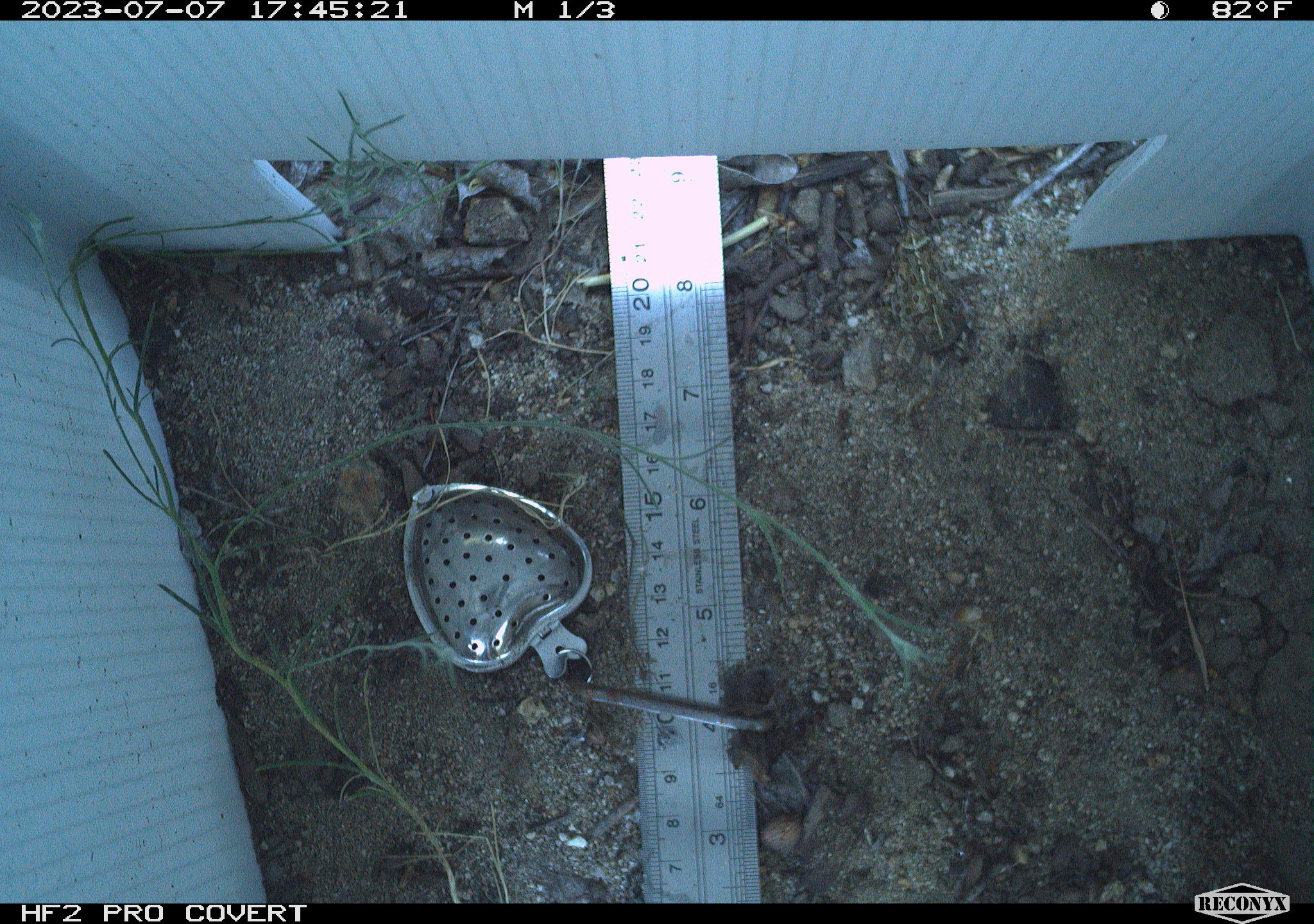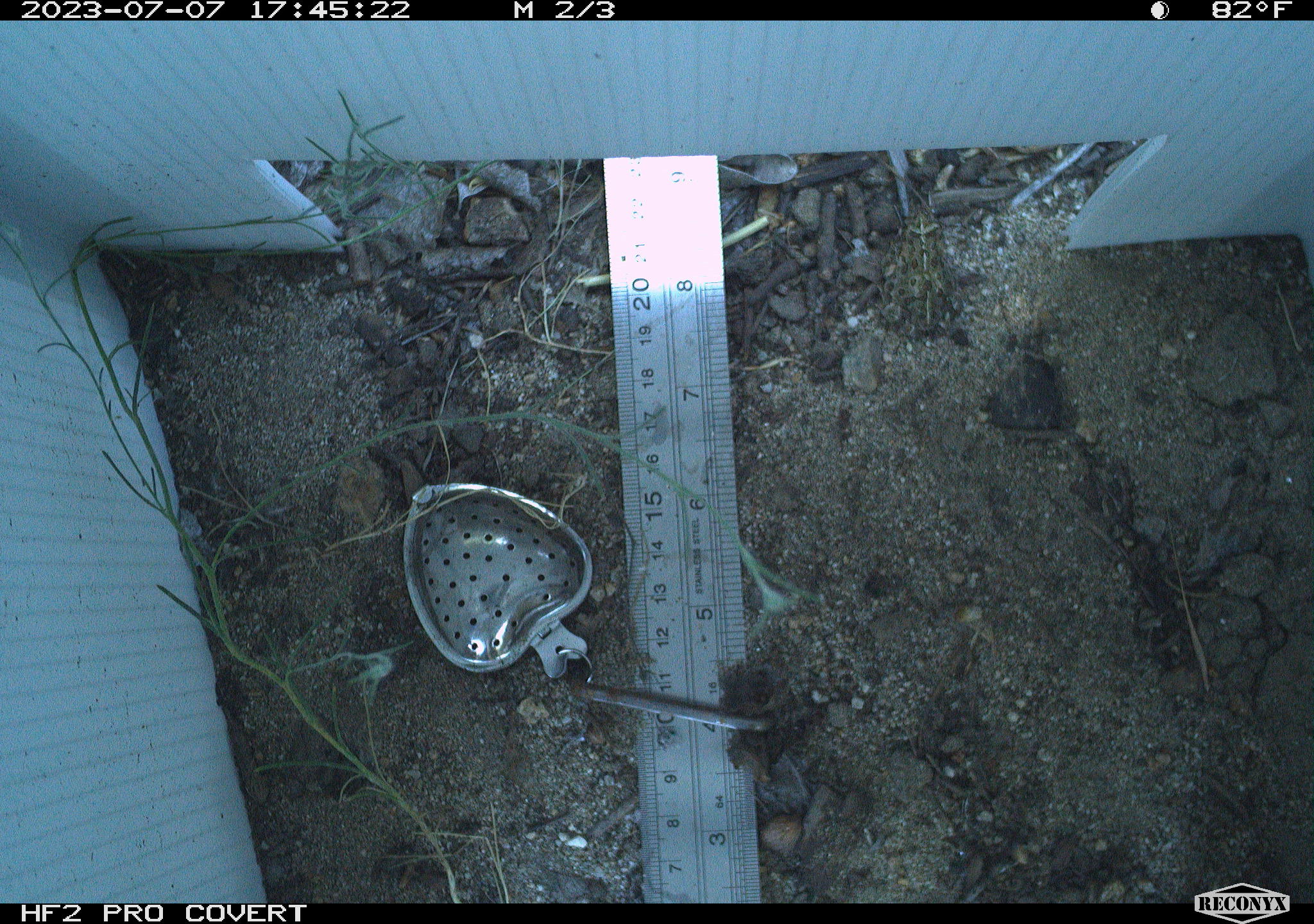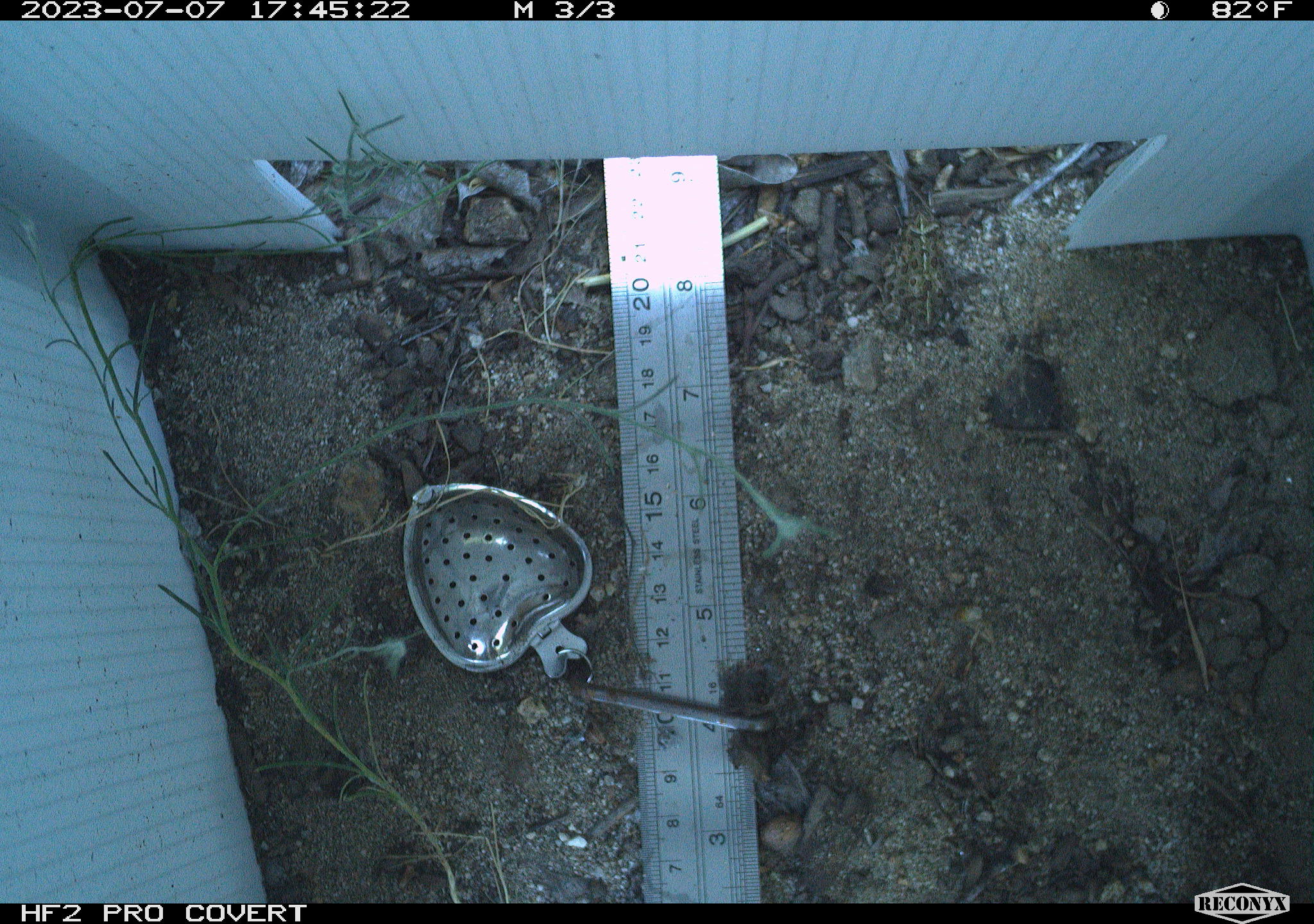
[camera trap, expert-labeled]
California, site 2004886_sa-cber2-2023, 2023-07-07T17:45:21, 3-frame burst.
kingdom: Animalia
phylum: Chordata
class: Amphibia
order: Anura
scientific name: Anura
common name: frogs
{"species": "frogs (Anura)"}